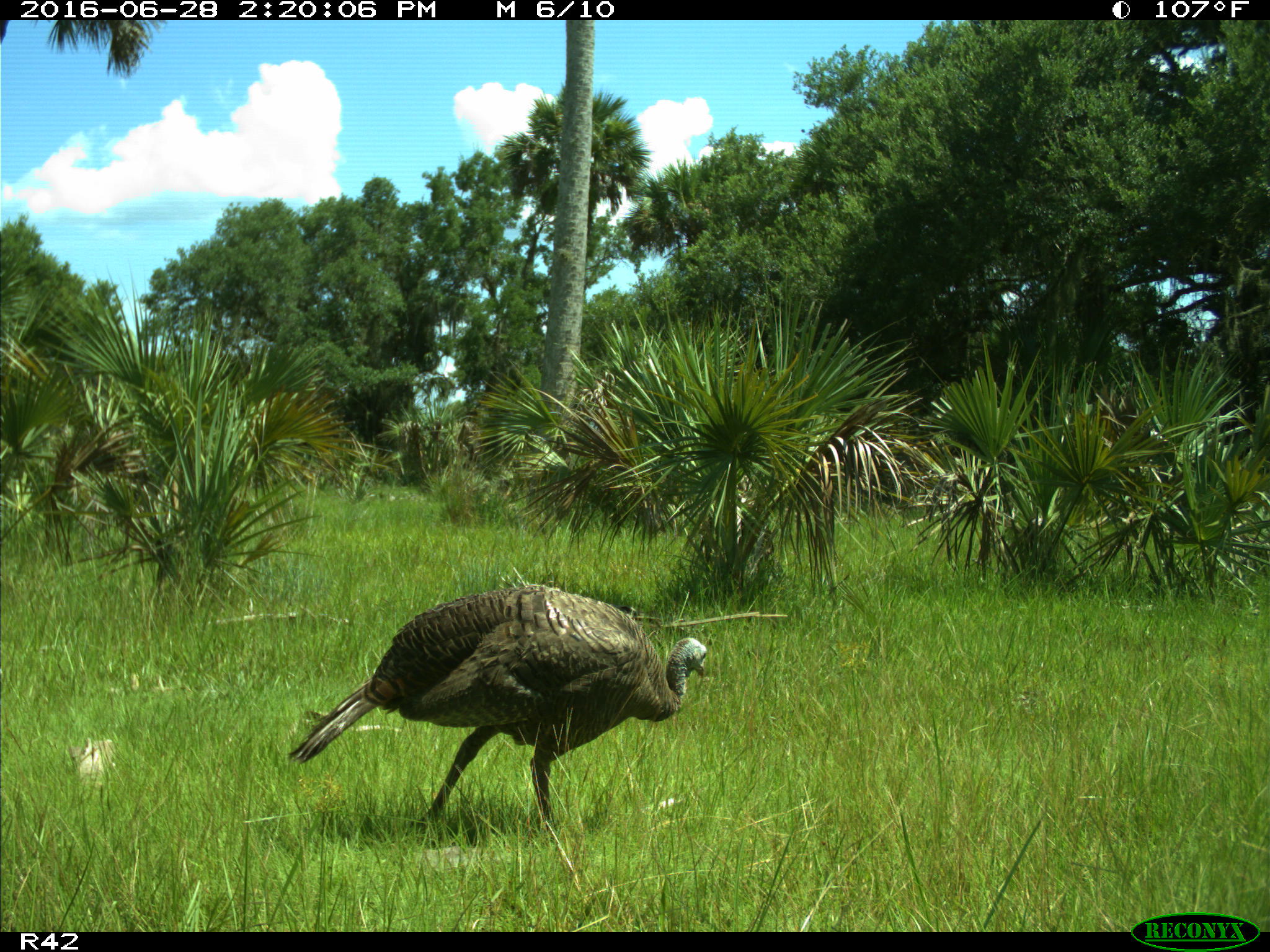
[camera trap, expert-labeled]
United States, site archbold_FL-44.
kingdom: Animalia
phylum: Chordata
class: Aves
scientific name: Aves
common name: birds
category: unidentified bird